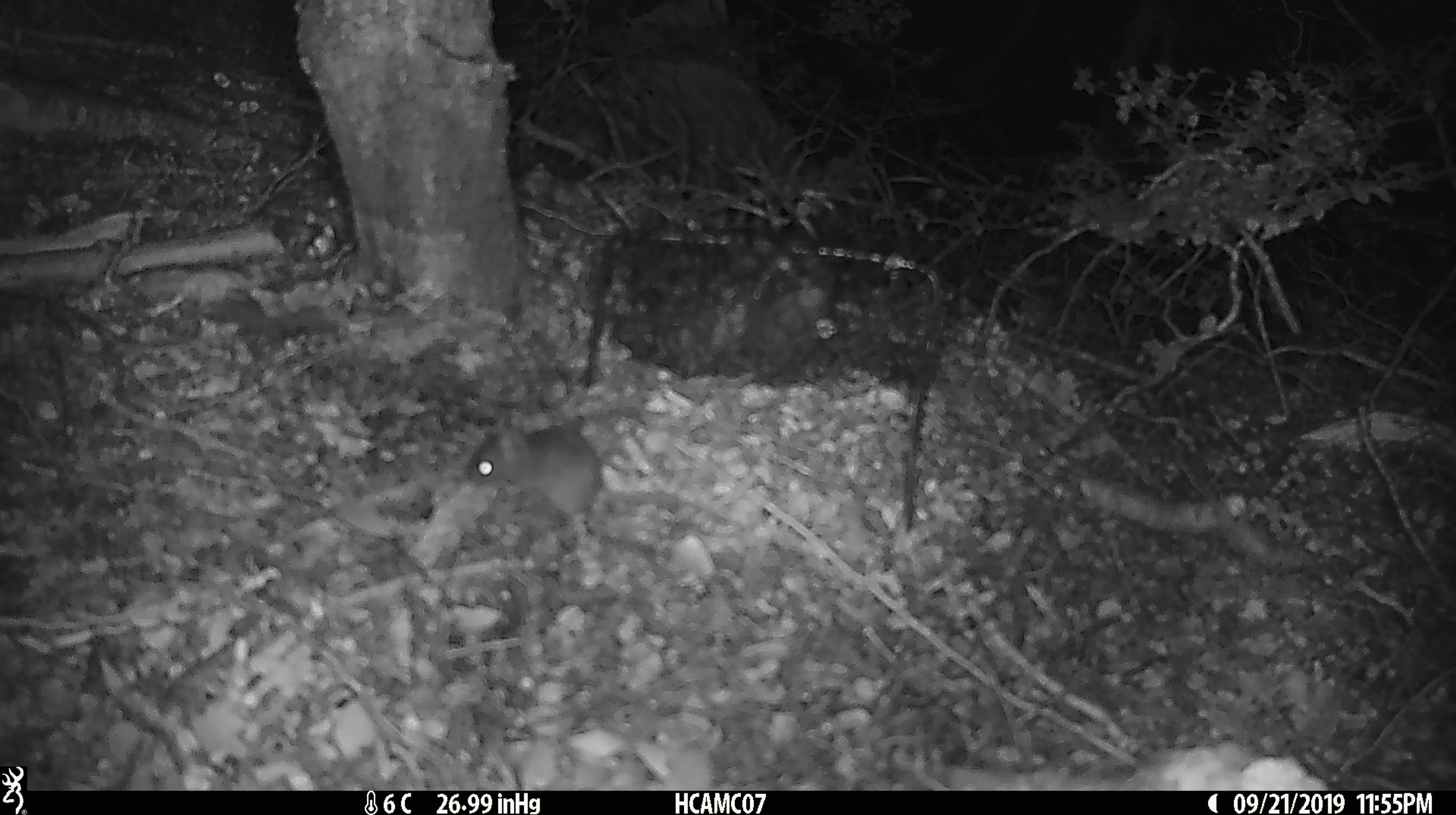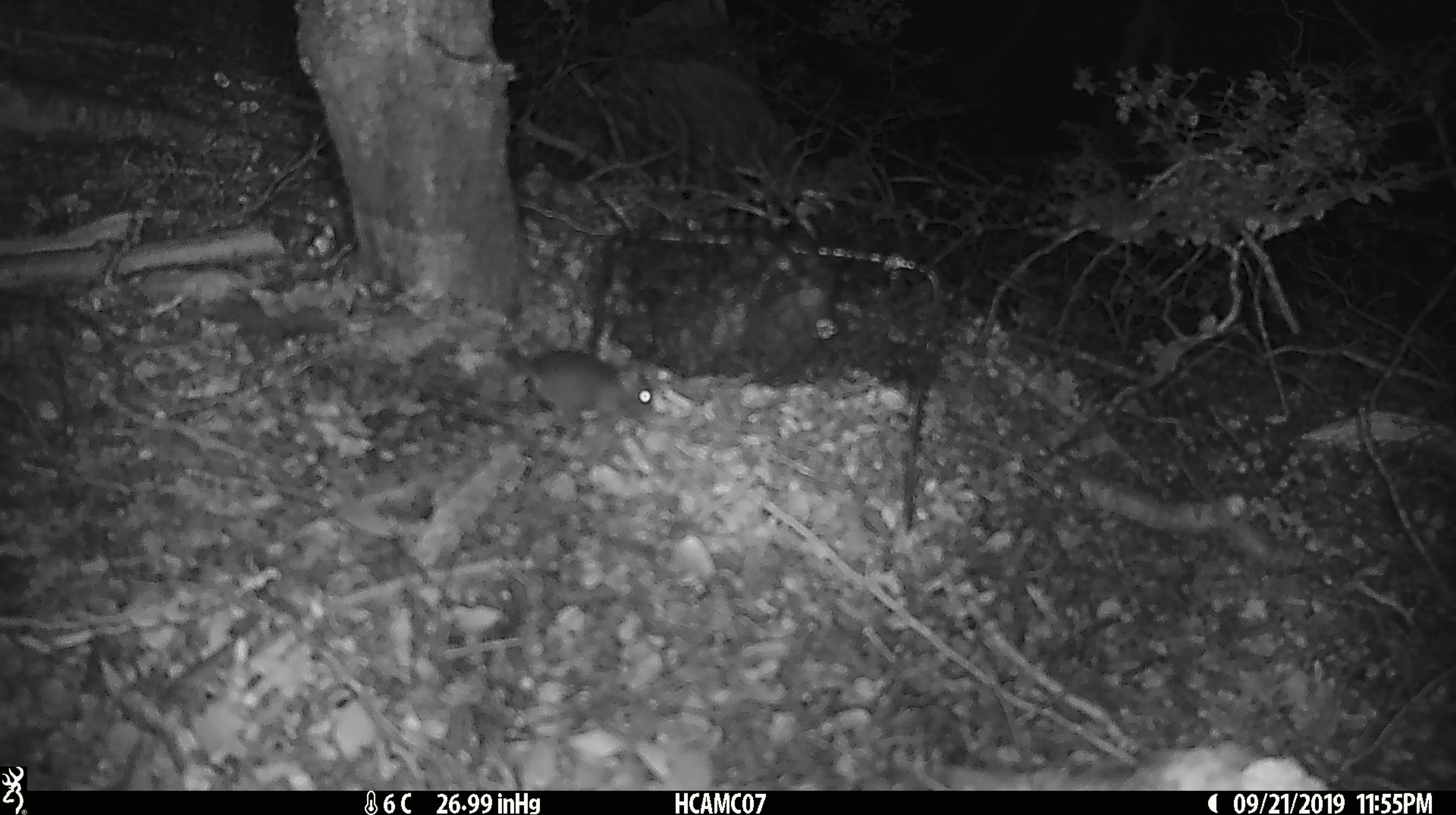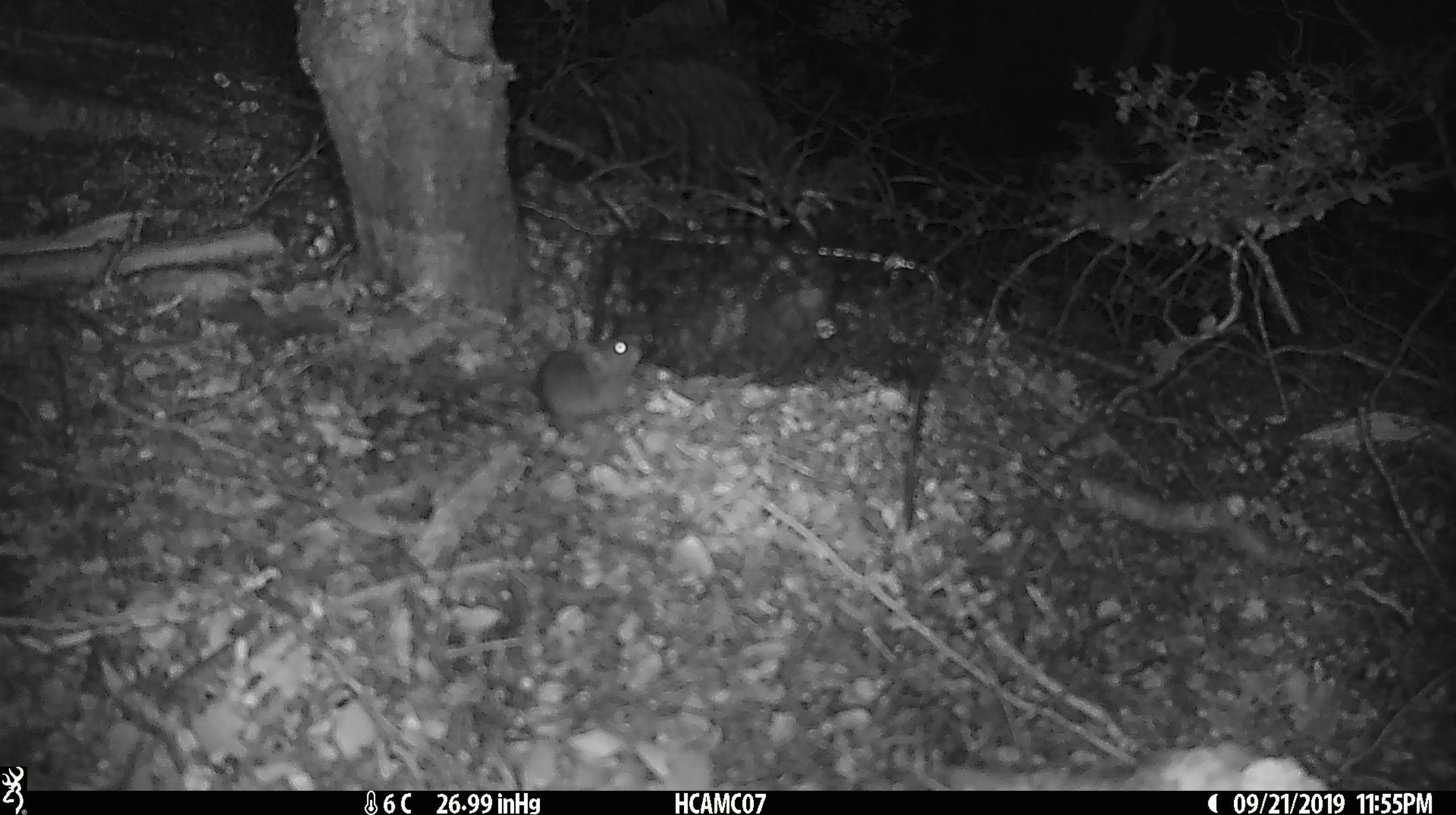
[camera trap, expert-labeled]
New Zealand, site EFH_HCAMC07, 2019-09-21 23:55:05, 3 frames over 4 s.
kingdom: Animalia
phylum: Chordata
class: Mammalia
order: Rodentia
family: Muridae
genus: Mus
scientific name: Mus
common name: mouse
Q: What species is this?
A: Mouse (Mus).